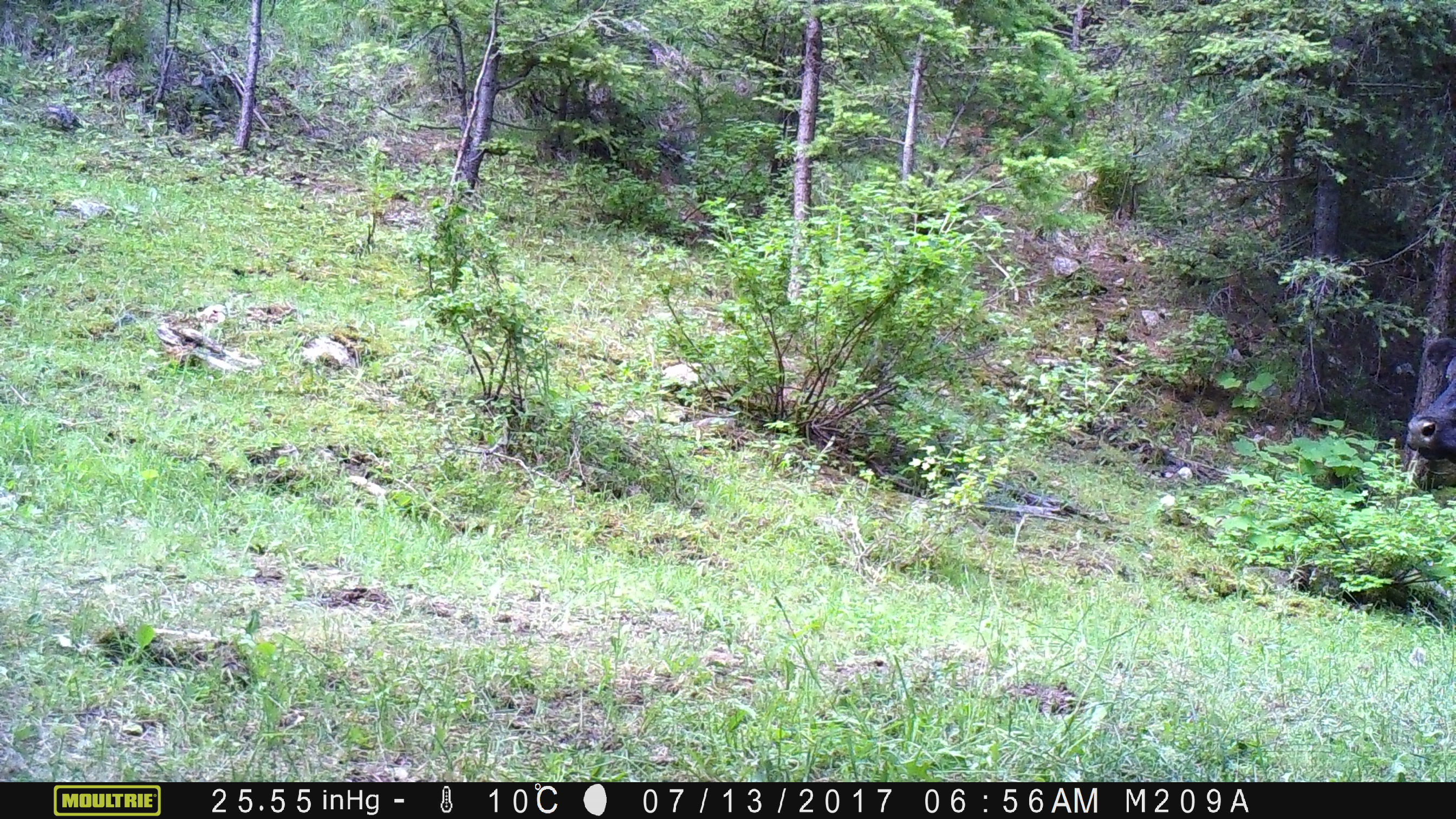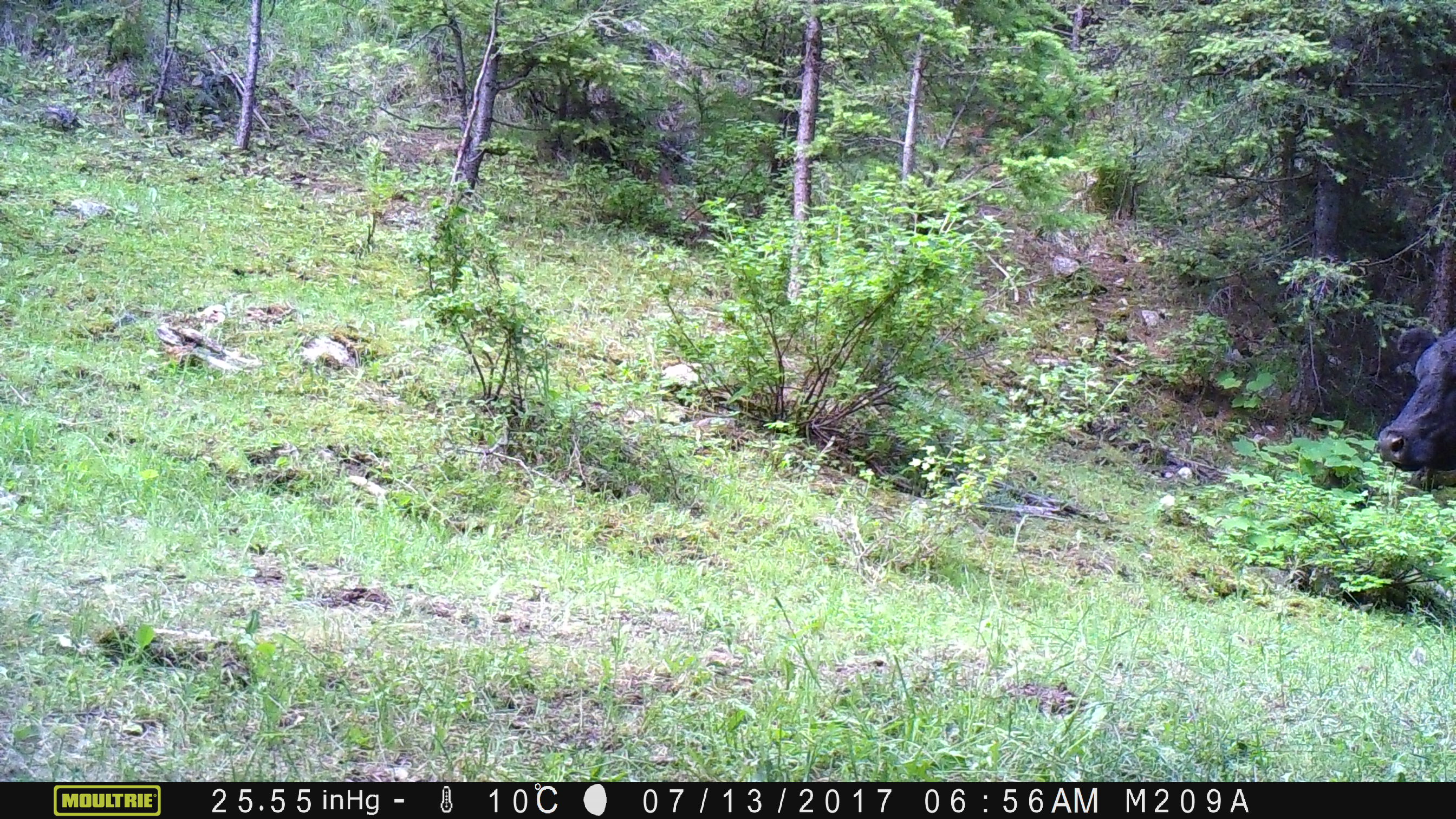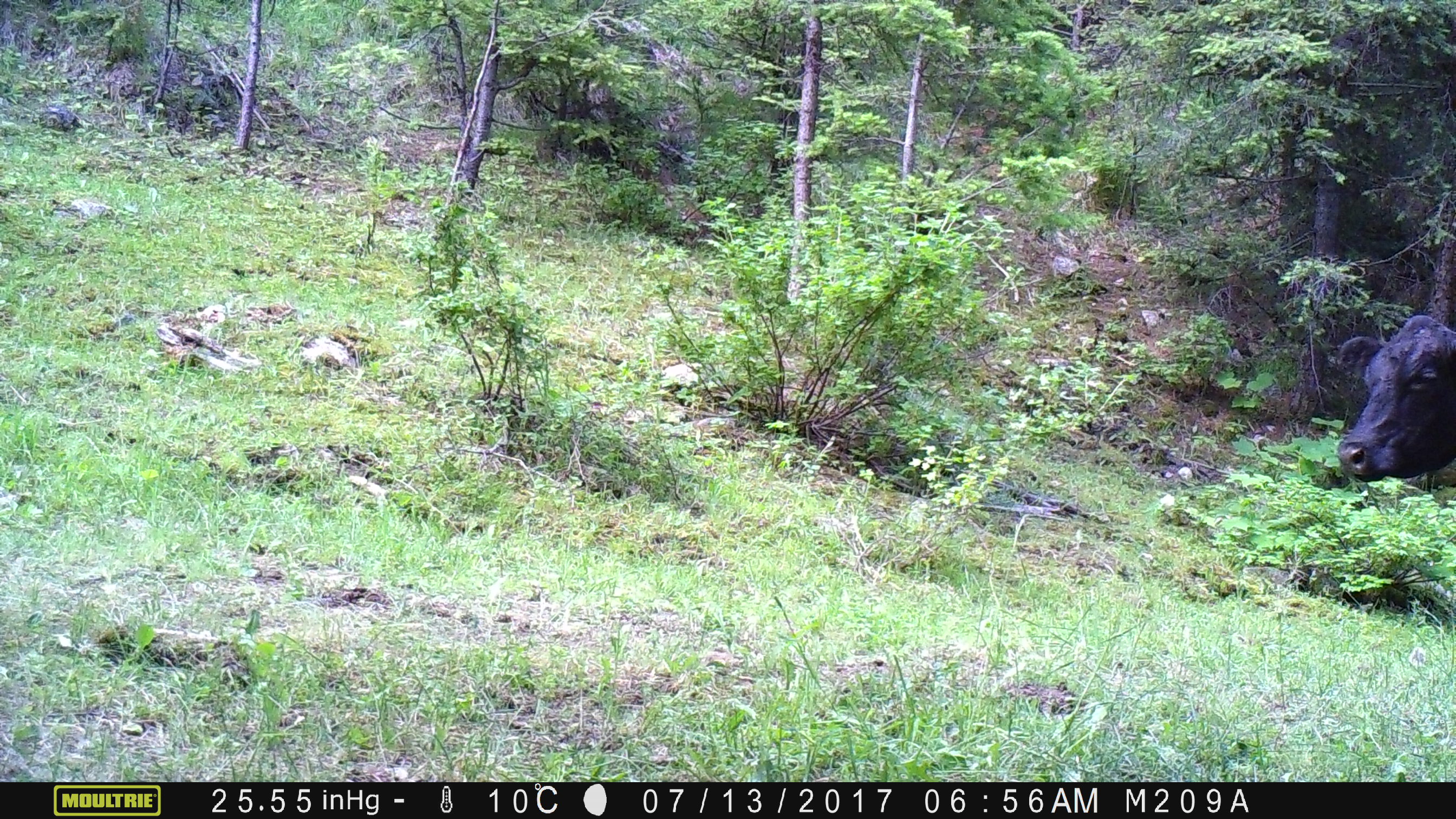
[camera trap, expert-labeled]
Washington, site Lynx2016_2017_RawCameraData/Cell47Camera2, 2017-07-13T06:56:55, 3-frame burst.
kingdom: Animalia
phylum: Chordata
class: Mammalia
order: Artiodactyla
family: Bovidae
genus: Bos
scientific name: Bos taurus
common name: domestic cattle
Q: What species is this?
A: Domestic cattle (Bos taurus).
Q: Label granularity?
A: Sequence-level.